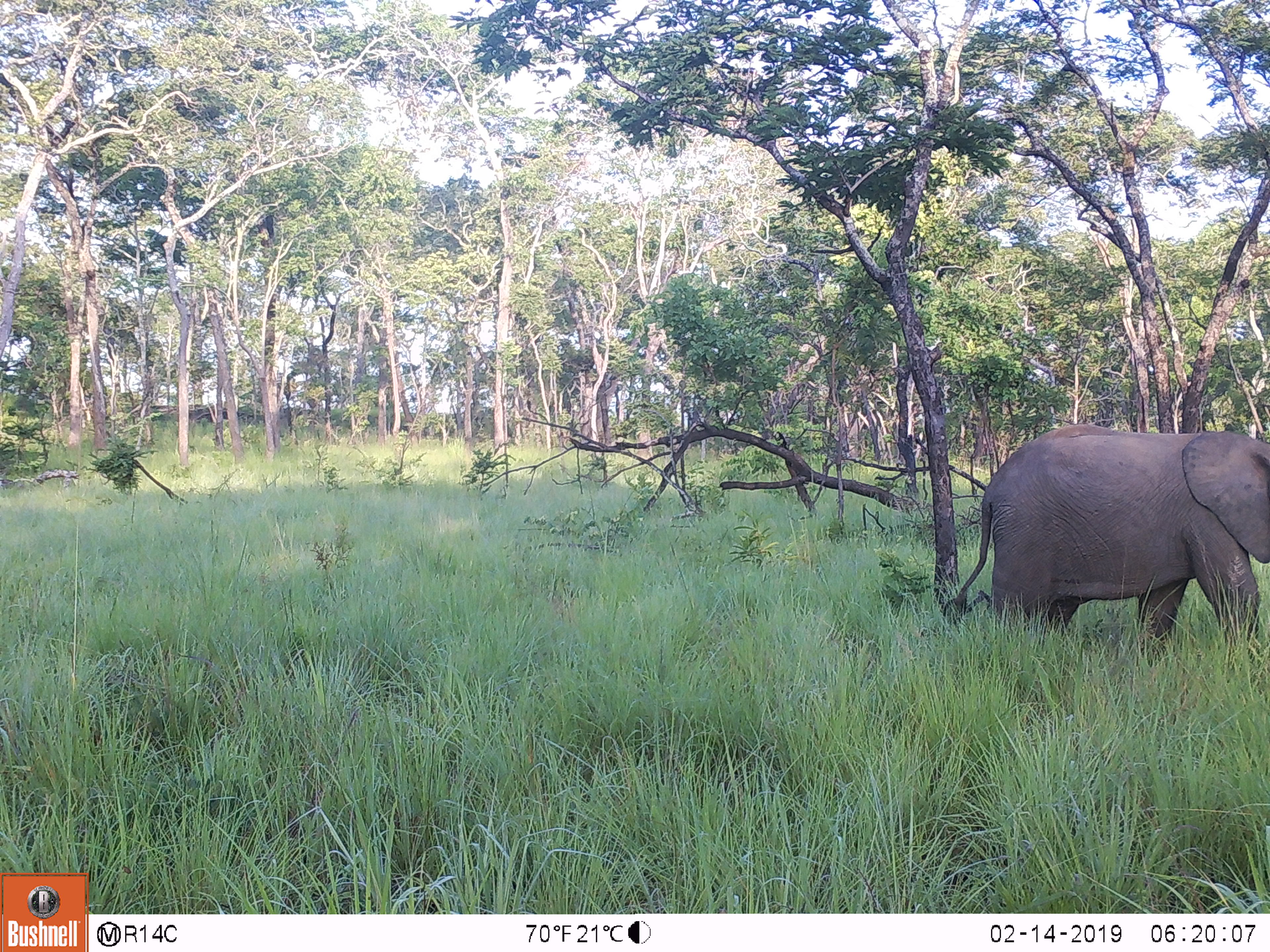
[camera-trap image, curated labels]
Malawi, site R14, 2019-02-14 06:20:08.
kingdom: Animalia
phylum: Chordata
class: Mammalia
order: Proboscidea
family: Elephantidae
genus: Loxodonta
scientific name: Loxodonta africana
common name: african savanna elephant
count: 1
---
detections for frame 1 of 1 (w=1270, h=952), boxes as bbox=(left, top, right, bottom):
african savanna elephant: bbox=(937, 419, 1266, 663)